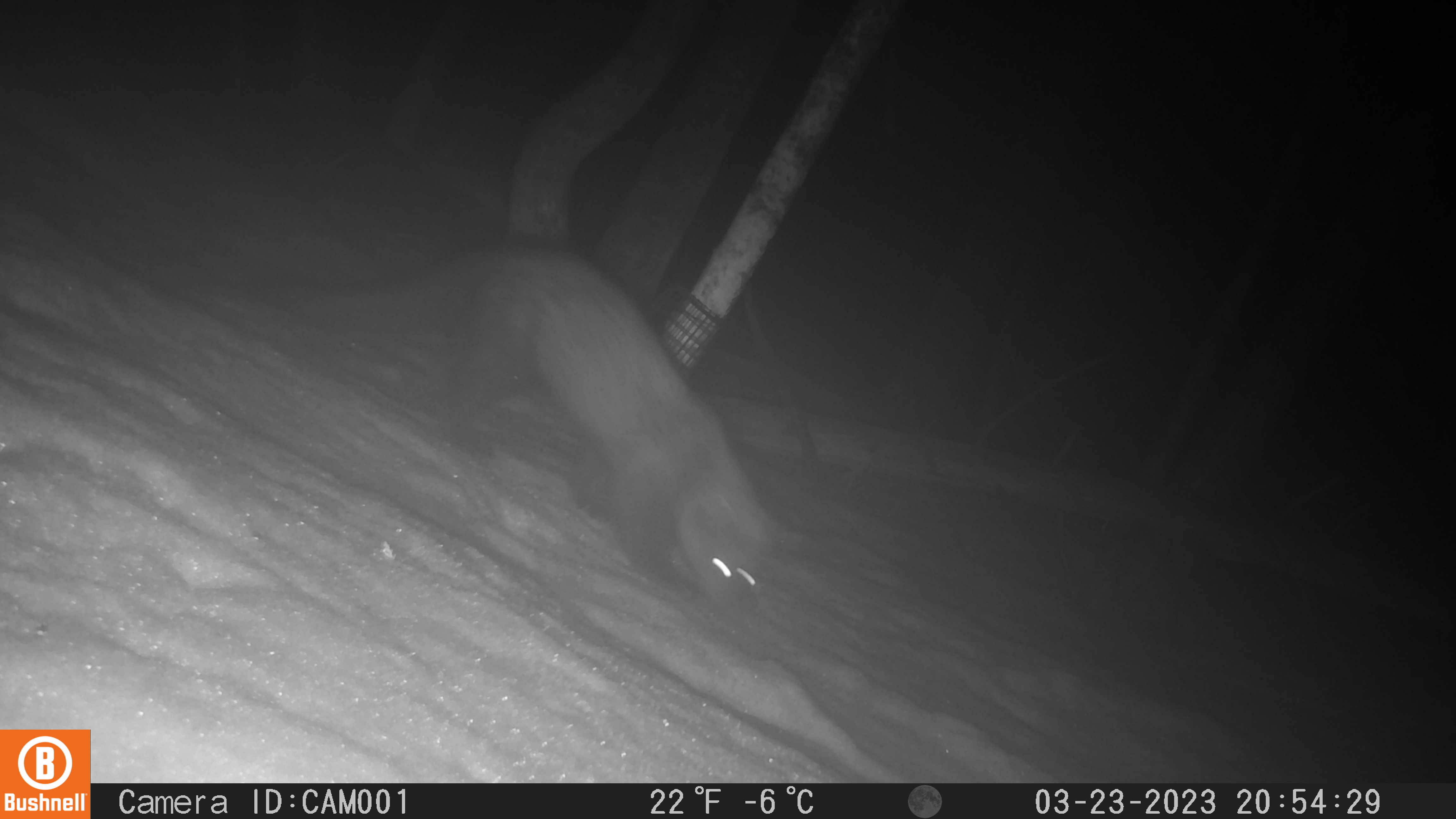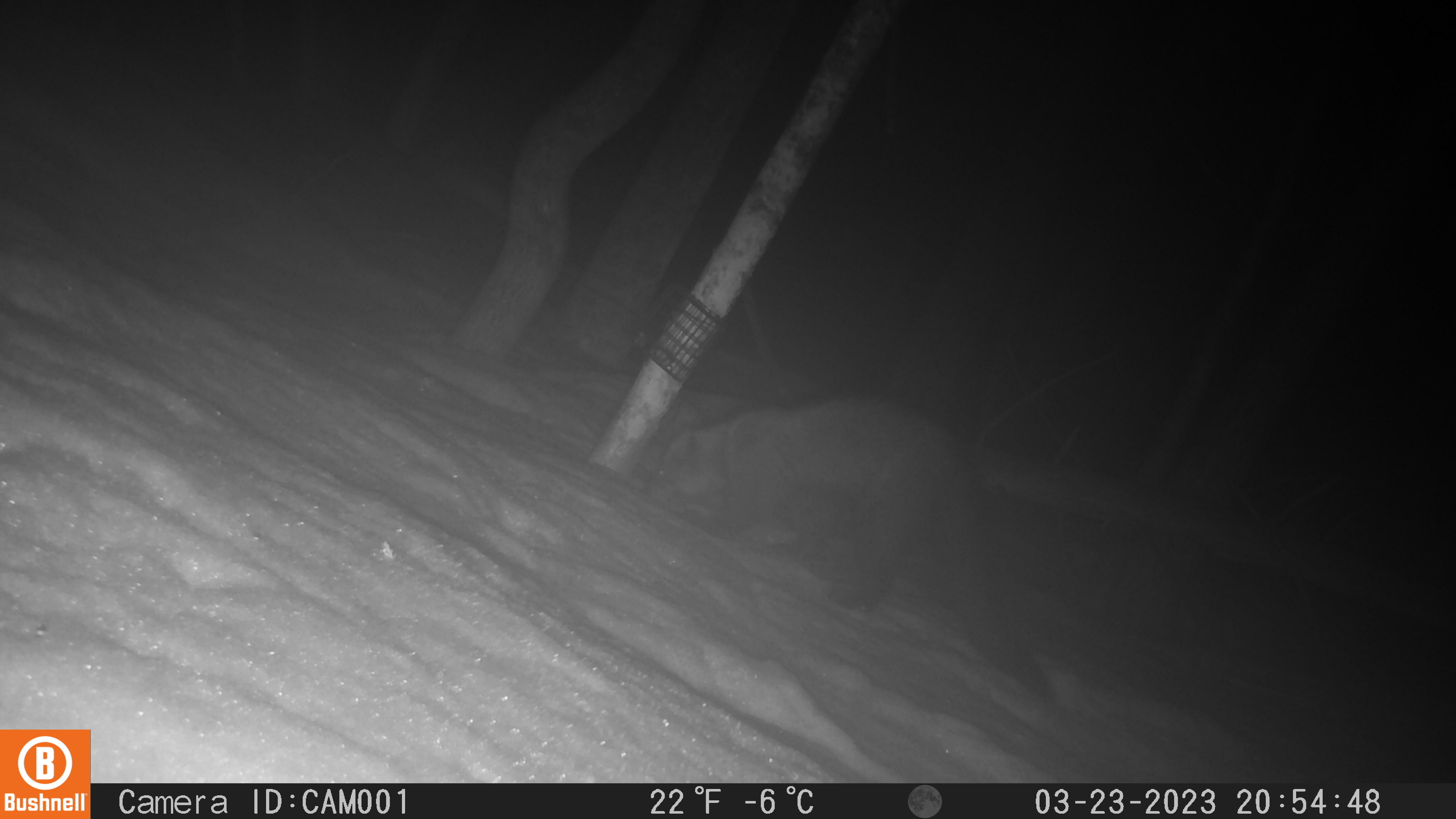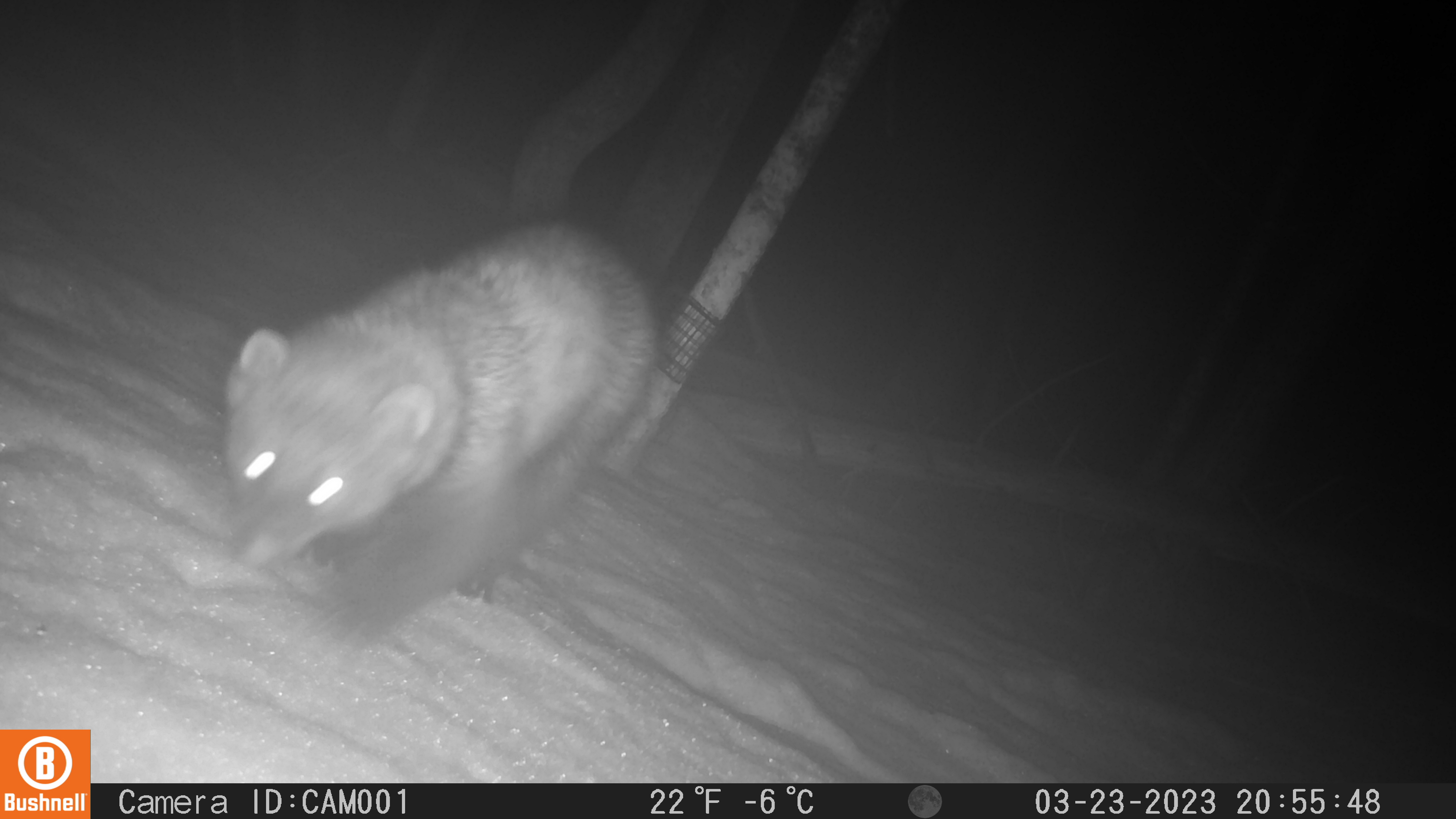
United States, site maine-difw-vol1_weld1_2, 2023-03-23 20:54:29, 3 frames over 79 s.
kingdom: Animalia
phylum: Chordata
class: Mammalia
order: Carnivora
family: Mustelidae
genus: Pekania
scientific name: Pekania pennanti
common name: fisher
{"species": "fisher (Pekania pennanti)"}